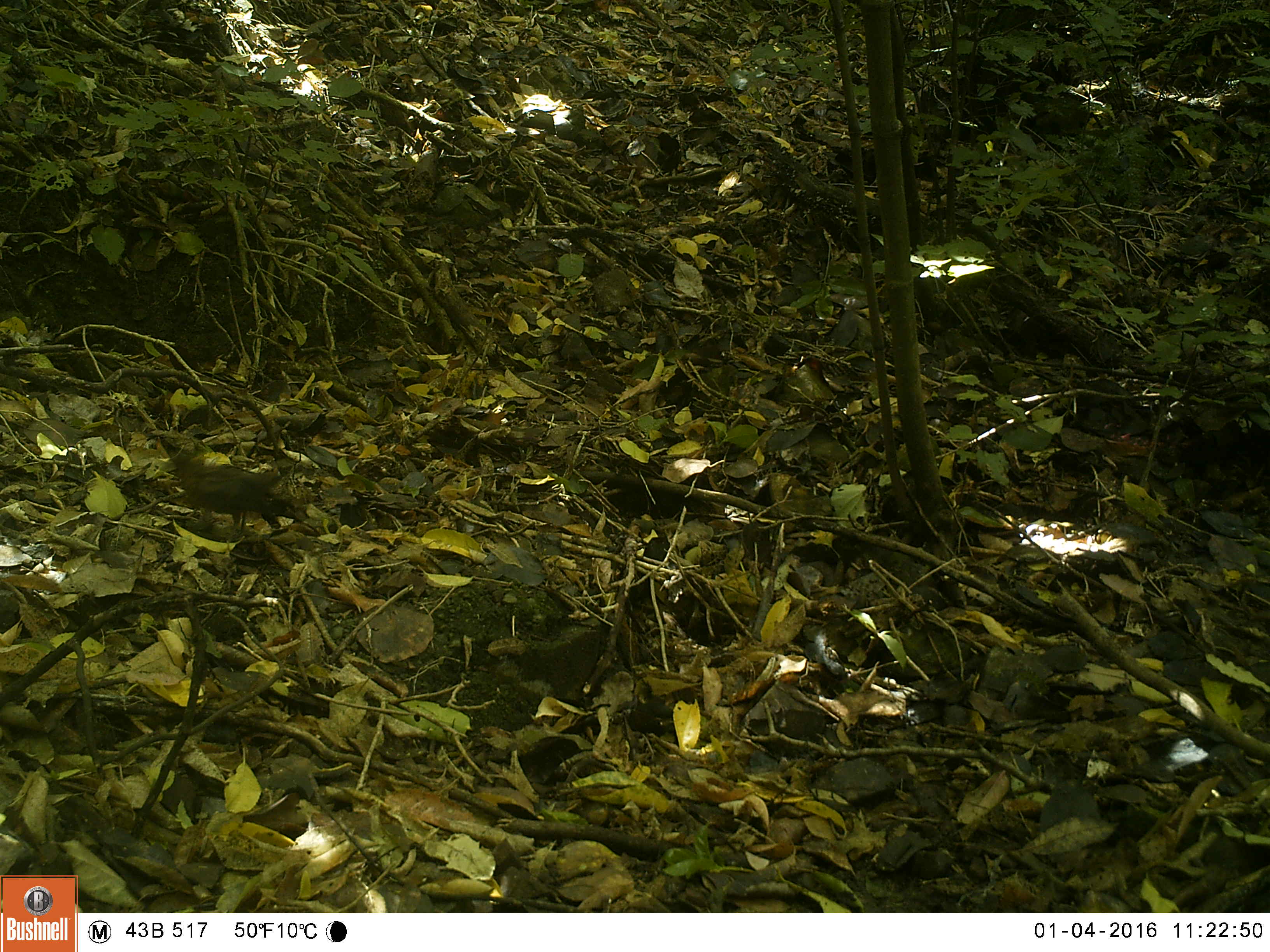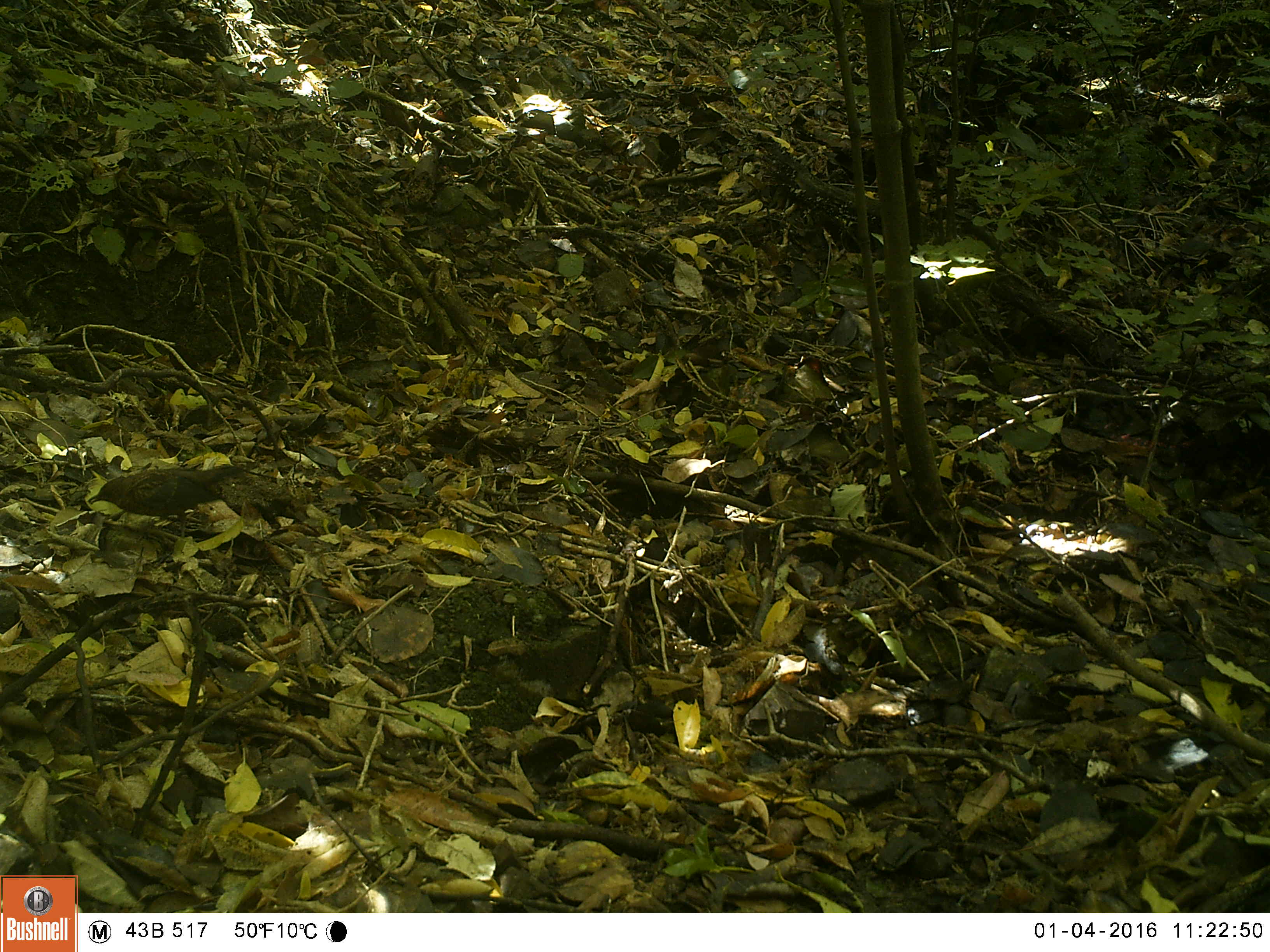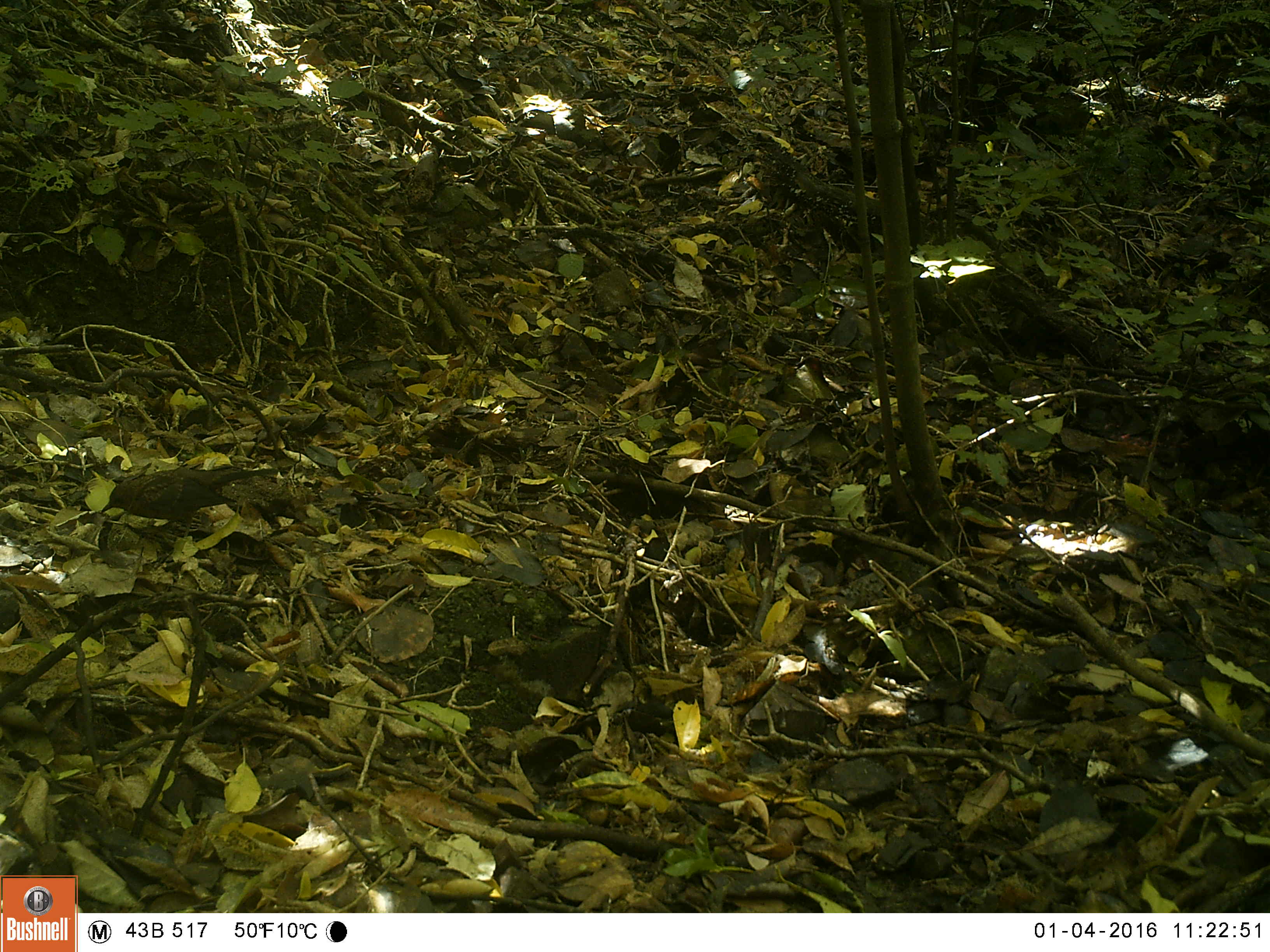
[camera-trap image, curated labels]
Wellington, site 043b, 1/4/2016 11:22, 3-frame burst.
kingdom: Animalia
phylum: Chordata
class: Aves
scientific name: Aves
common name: bird